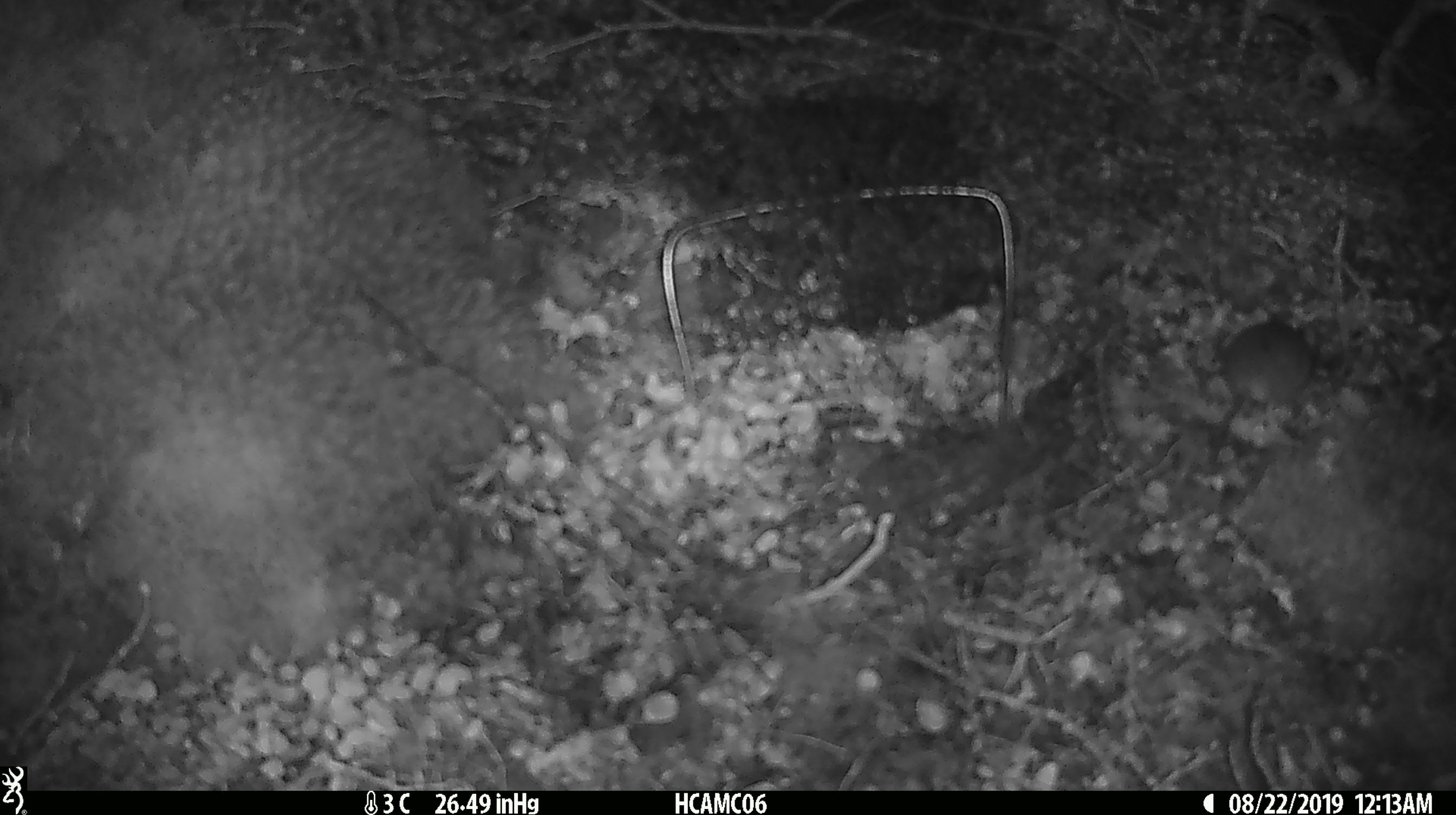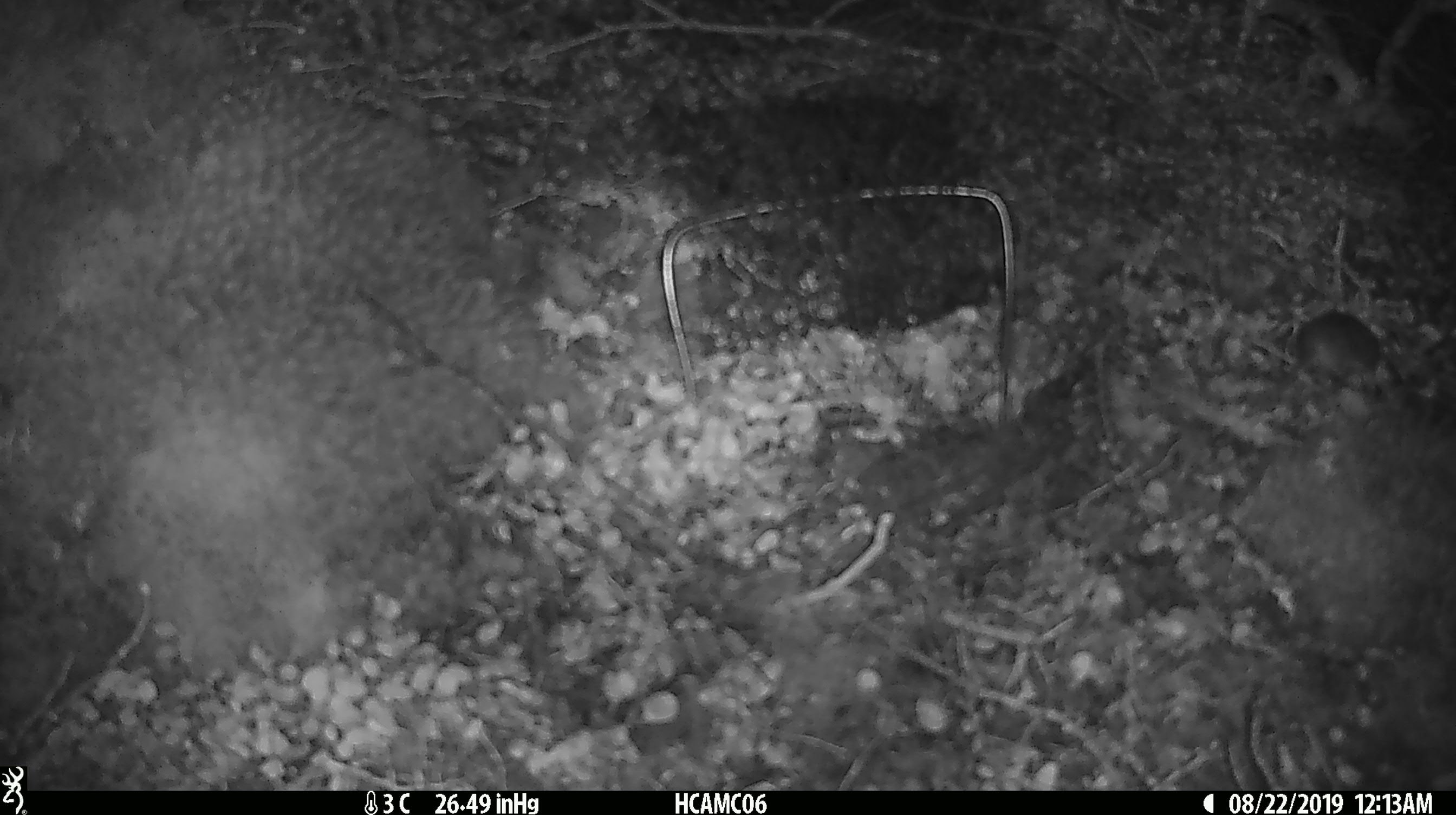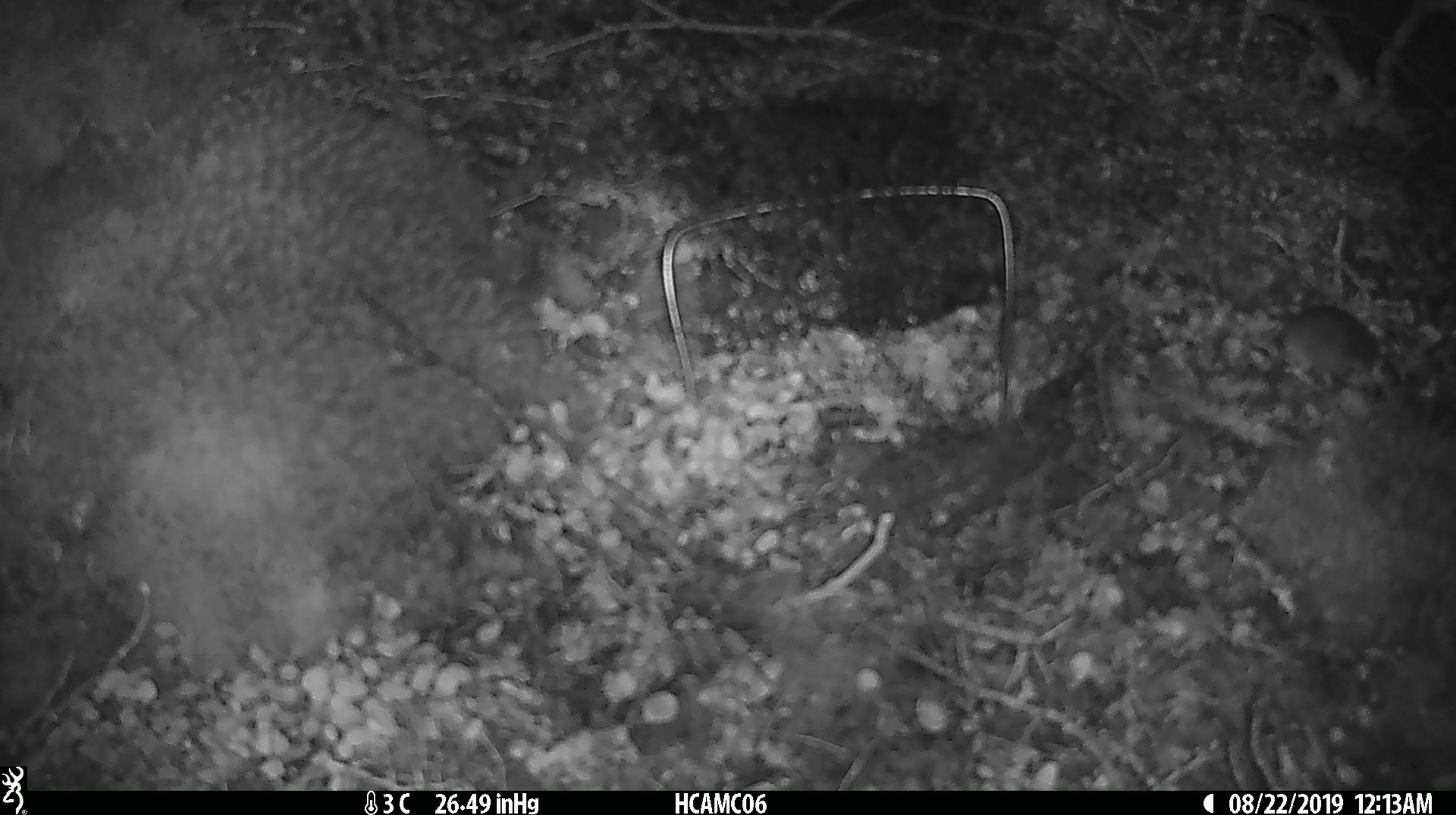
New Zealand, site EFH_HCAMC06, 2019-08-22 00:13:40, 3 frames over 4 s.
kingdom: Animalia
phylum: Chordata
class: Mammalia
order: Rodentia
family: Muridae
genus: Mus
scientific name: Mus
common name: mouse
Mouse (Mus).